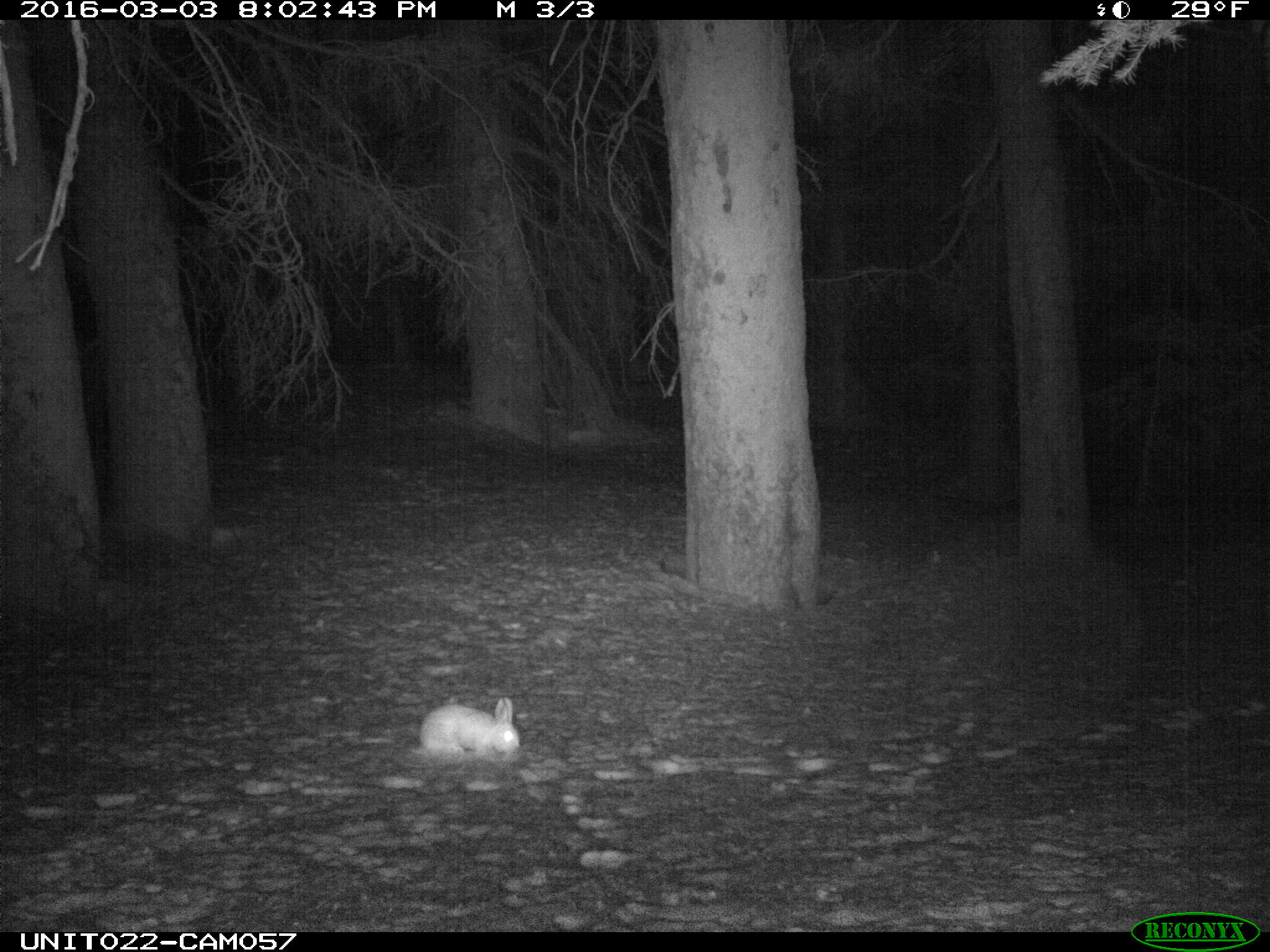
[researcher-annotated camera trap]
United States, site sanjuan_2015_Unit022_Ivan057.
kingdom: Animalia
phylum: Chordata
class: Mammalia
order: Lagomorpha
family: Leporidae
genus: Lepus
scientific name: Lepus americanus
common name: snowshoe hare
Lepus americanus (snowshoe hare).